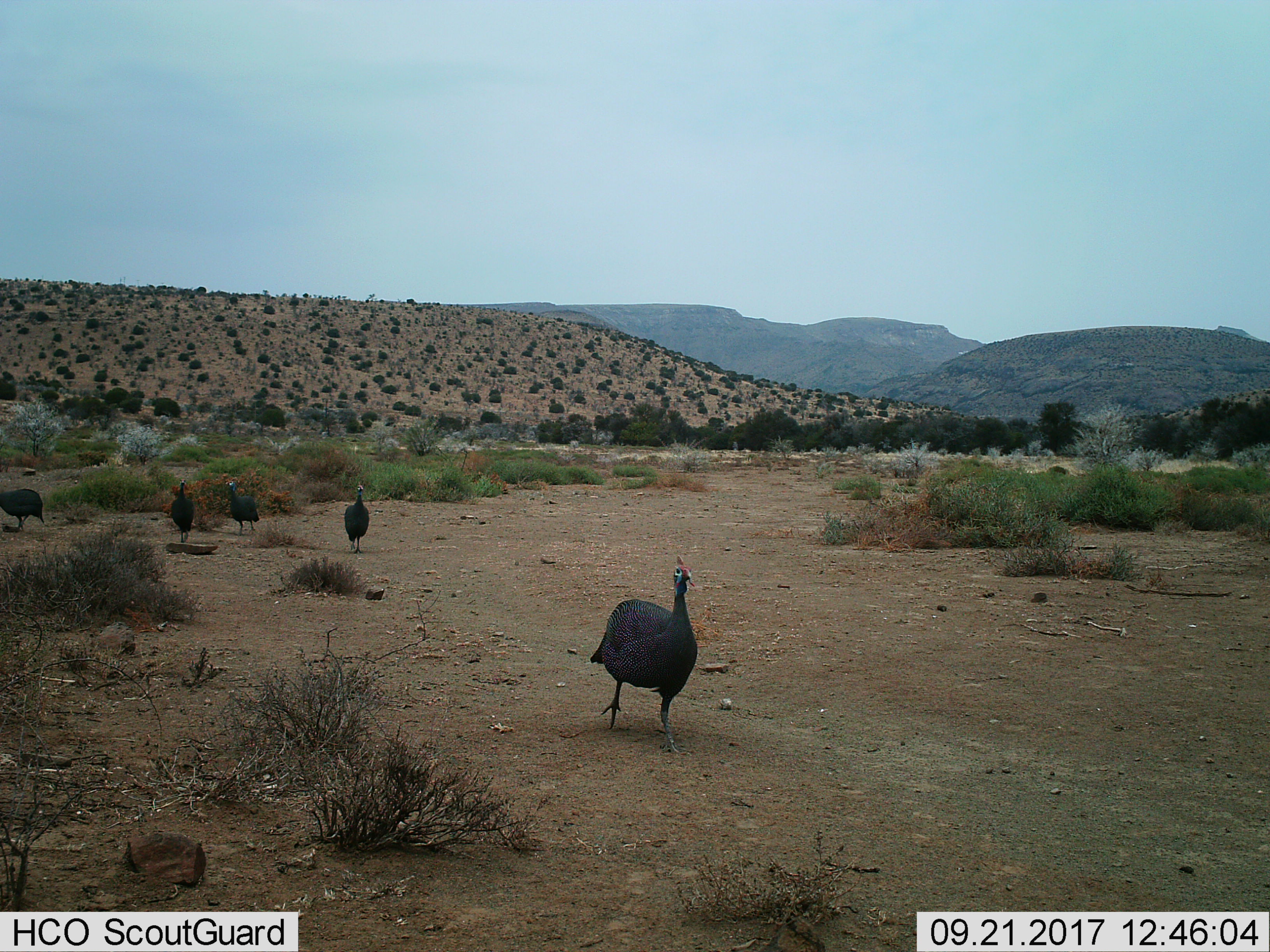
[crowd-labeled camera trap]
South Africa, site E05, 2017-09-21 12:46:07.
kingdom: Animalia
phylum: Chordata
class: Aves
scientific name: Aves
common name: bird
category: birdother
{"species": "birdother (bird) (Aves)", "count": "5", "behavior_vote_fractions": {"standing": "44%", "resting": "0%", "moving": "100%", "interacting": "0%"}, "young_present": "11%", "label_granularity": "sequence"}